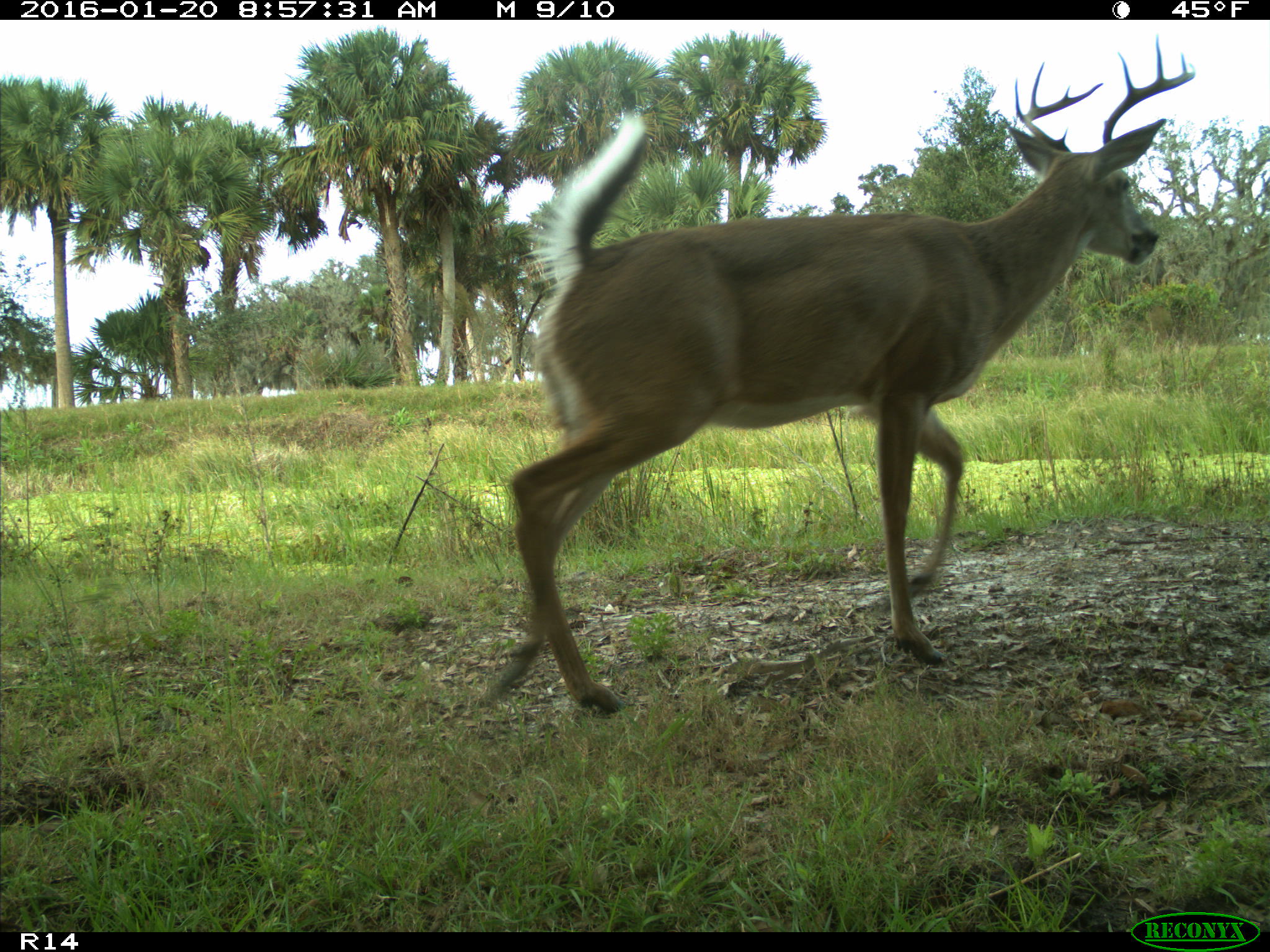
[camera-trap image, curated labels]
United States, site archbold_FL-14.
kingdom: Animalia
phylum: Chordata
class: Mammalia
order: Artiodactyla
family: Cervidae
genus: Odocoileus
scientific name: Odocoileus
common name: deer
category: unidentified deer